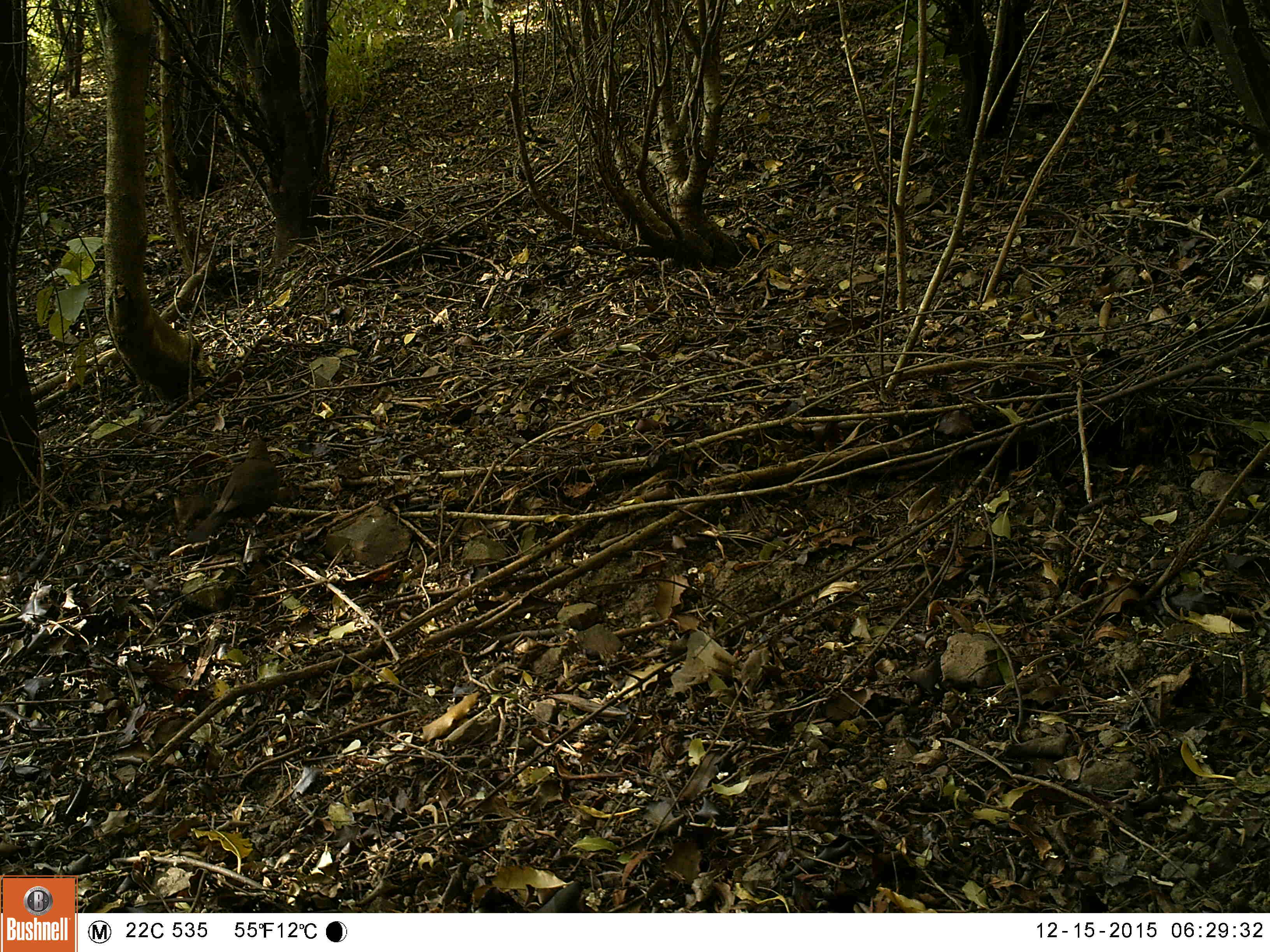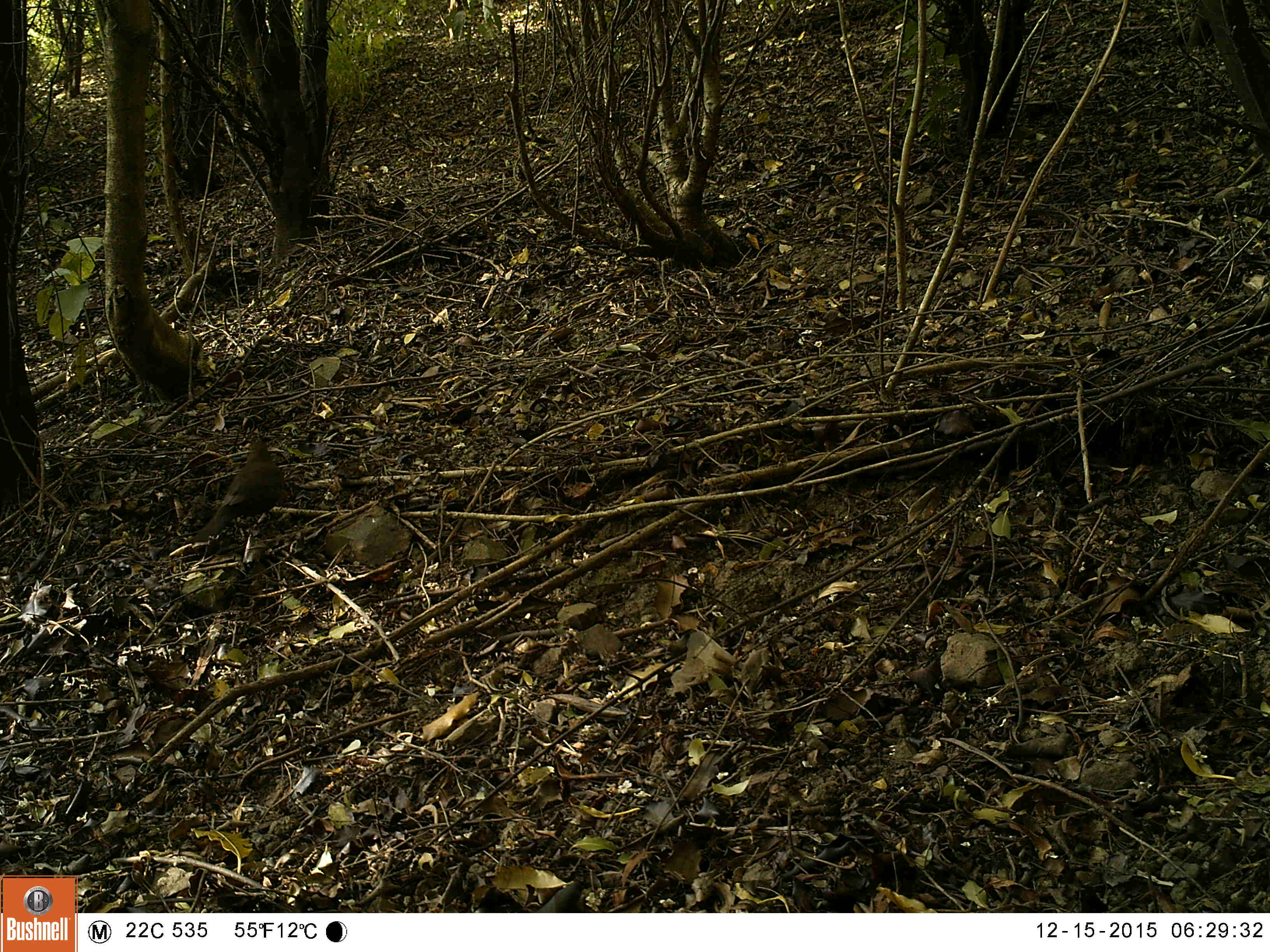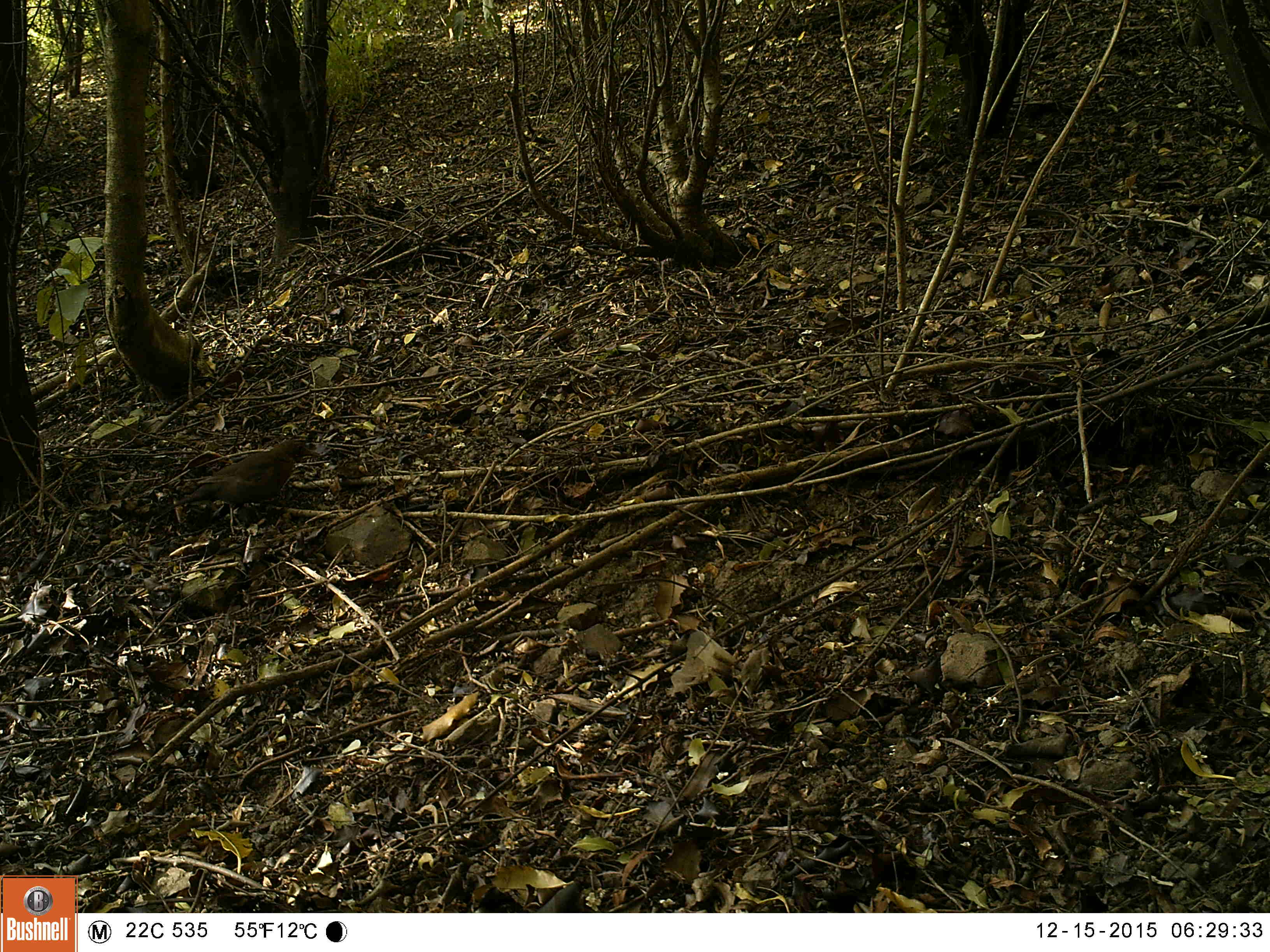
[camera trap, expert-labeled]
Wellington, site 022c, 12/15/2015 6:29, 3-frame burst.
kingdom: Animalia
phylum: Chordata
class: Aves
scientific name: Aves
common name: bird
Bird (Aves).